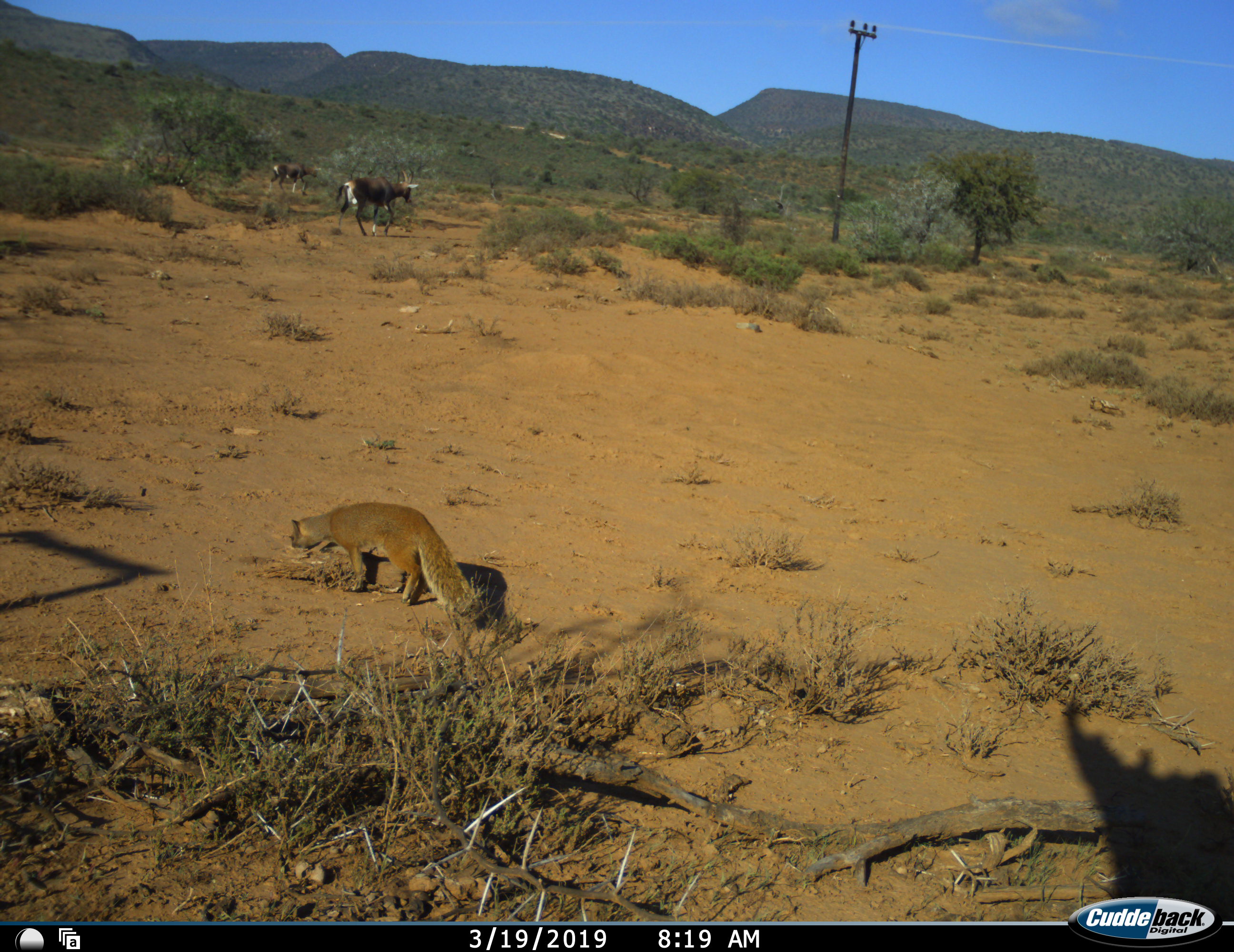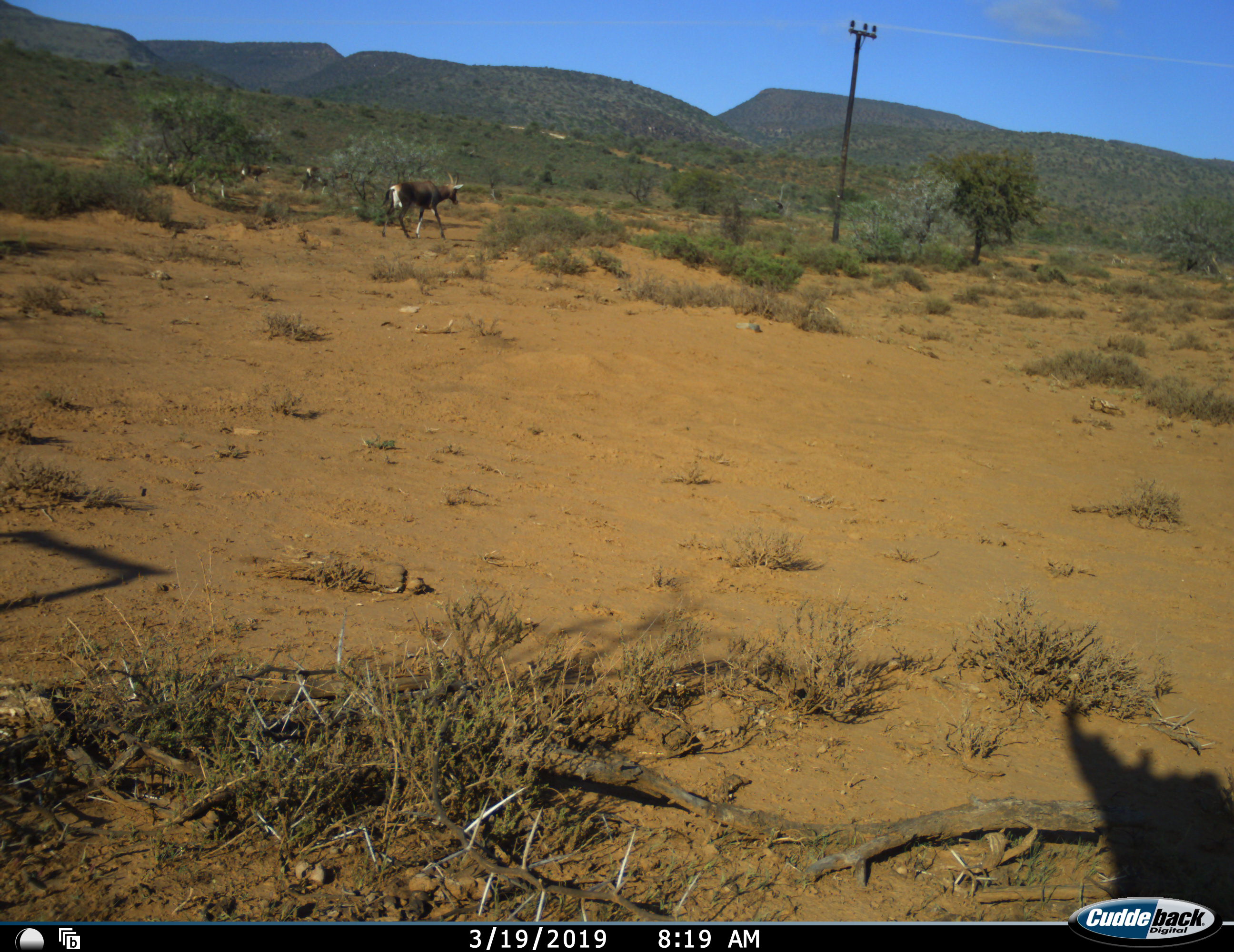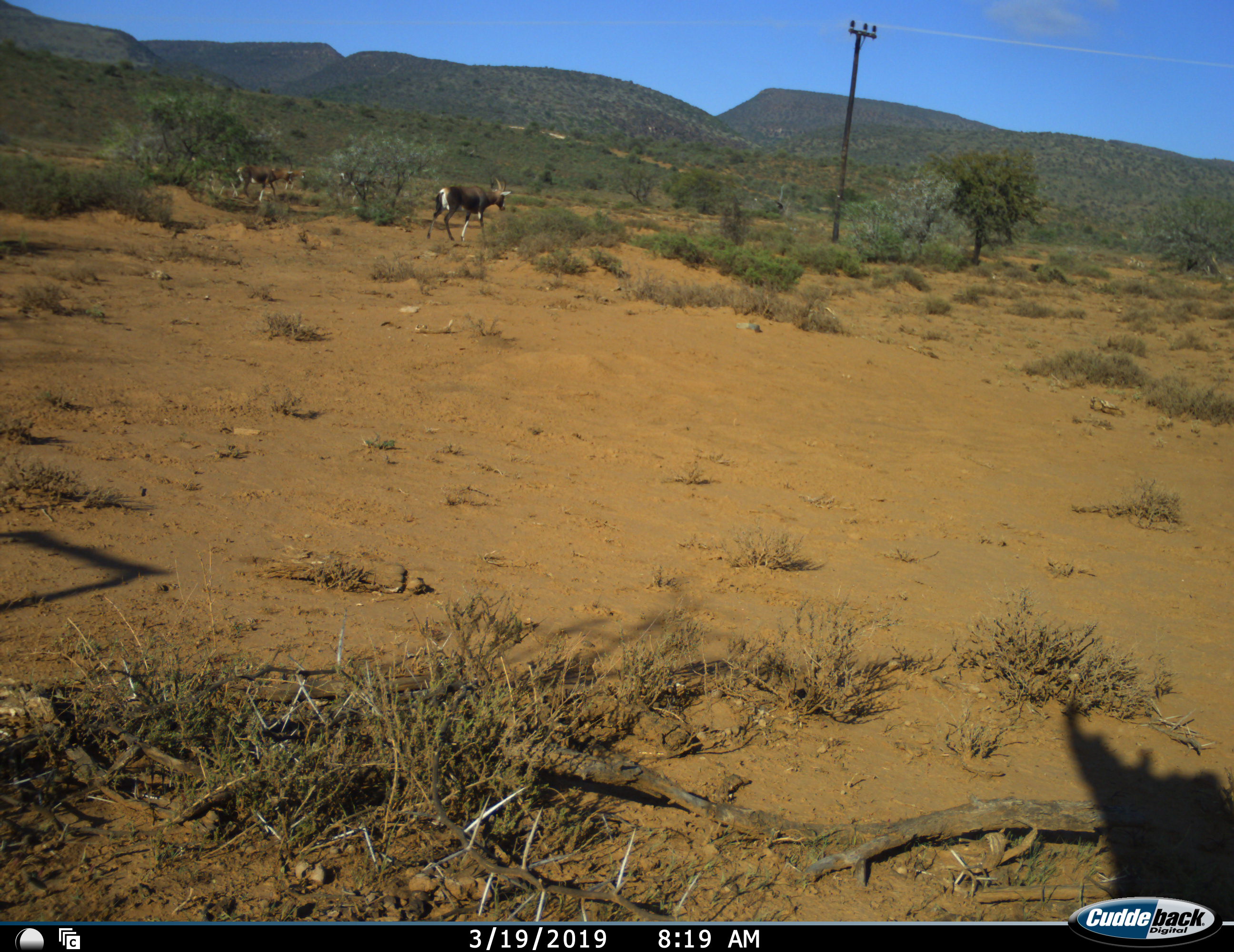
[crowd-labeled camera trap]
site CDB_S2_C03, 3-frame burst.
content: unidentified animal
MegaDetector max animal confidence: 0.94